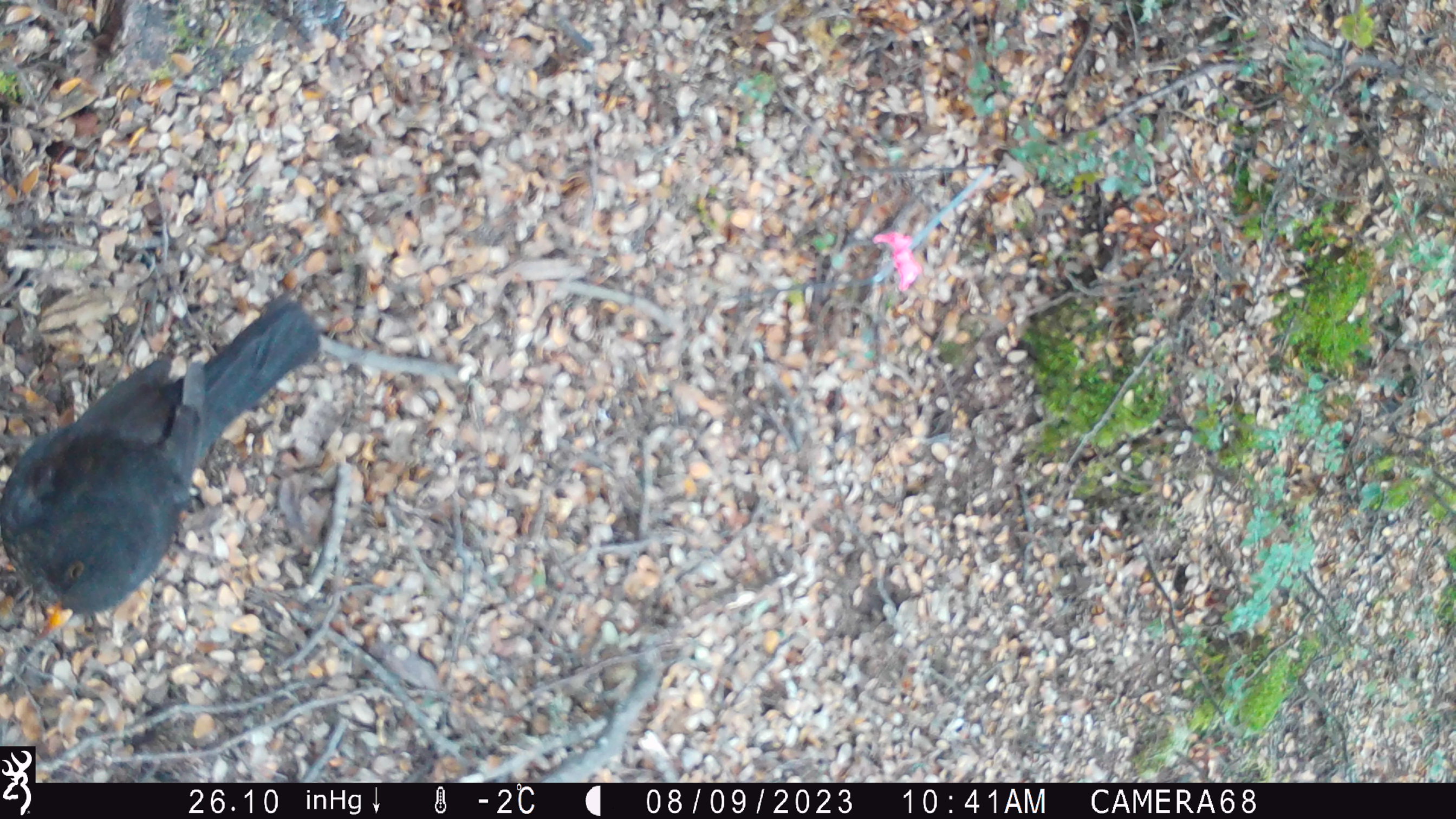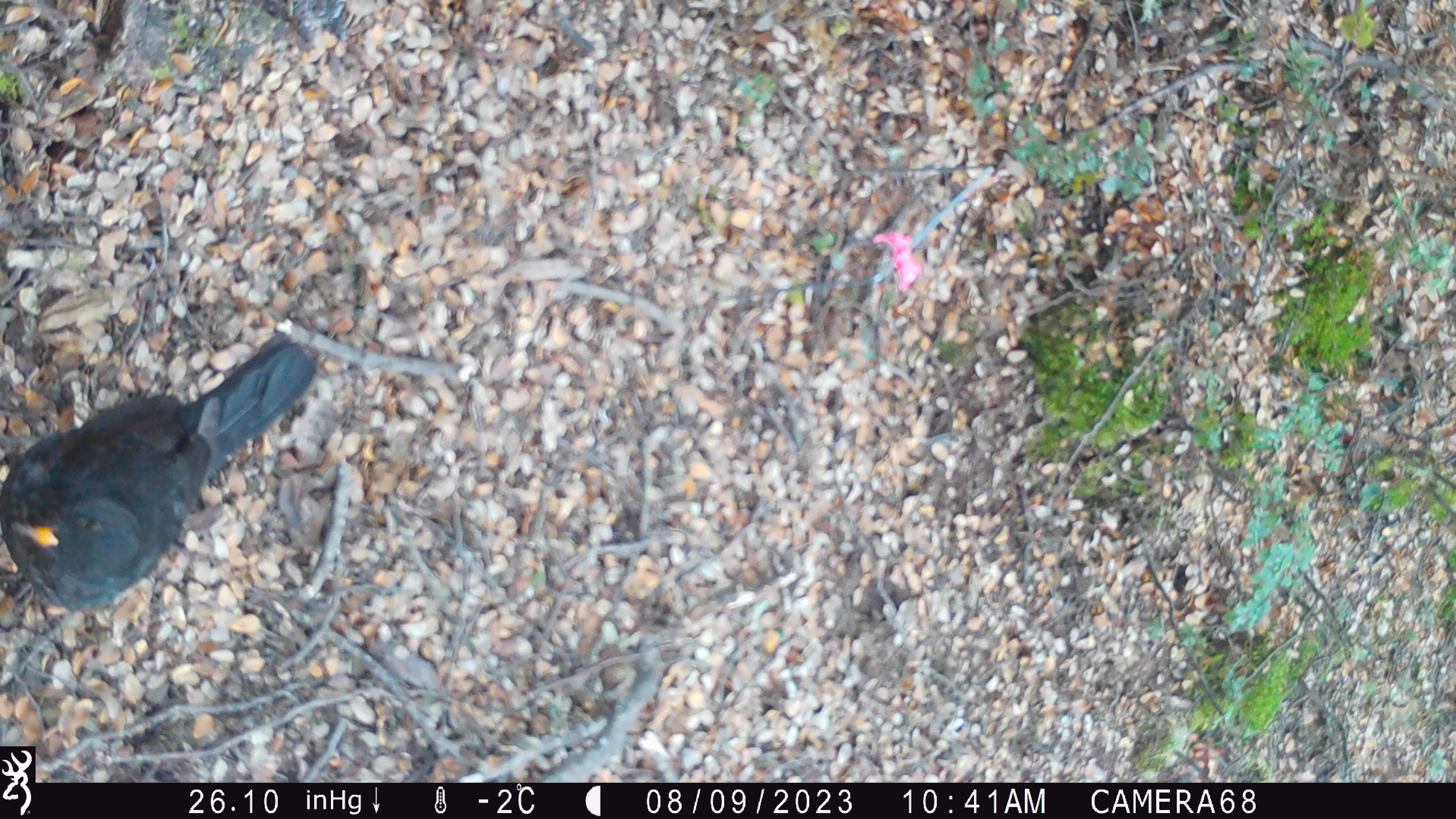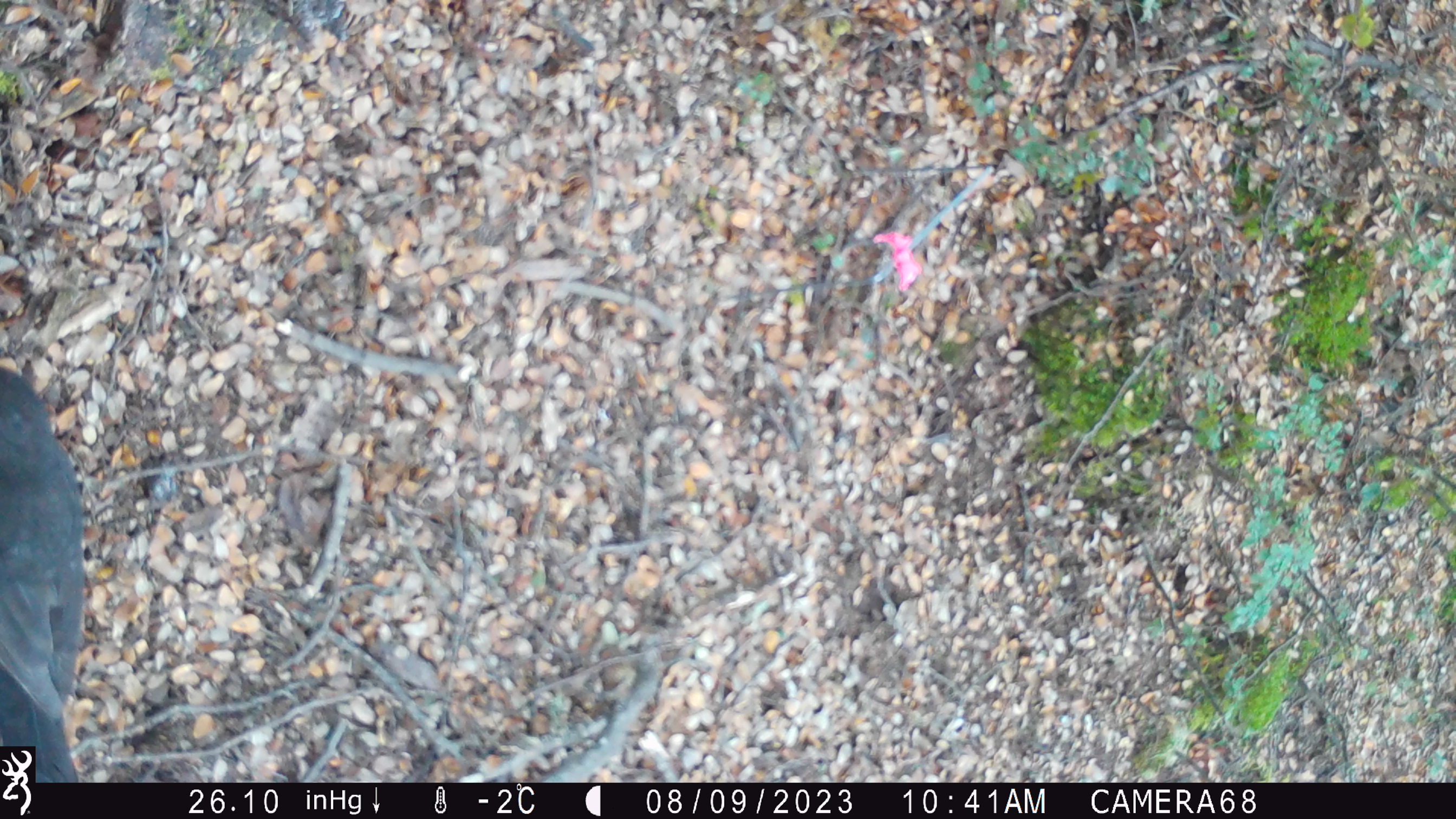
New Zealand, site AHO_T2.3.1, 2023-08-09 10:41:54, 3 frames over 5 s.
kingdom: Animalia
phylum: Chordata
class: Aves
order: Passeriformes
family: Turdidae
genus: Turdus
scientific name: Turdus merula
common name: eurasian blackbird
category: blackbird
Blackbird (eurasian blackbird) (Turdus merula).